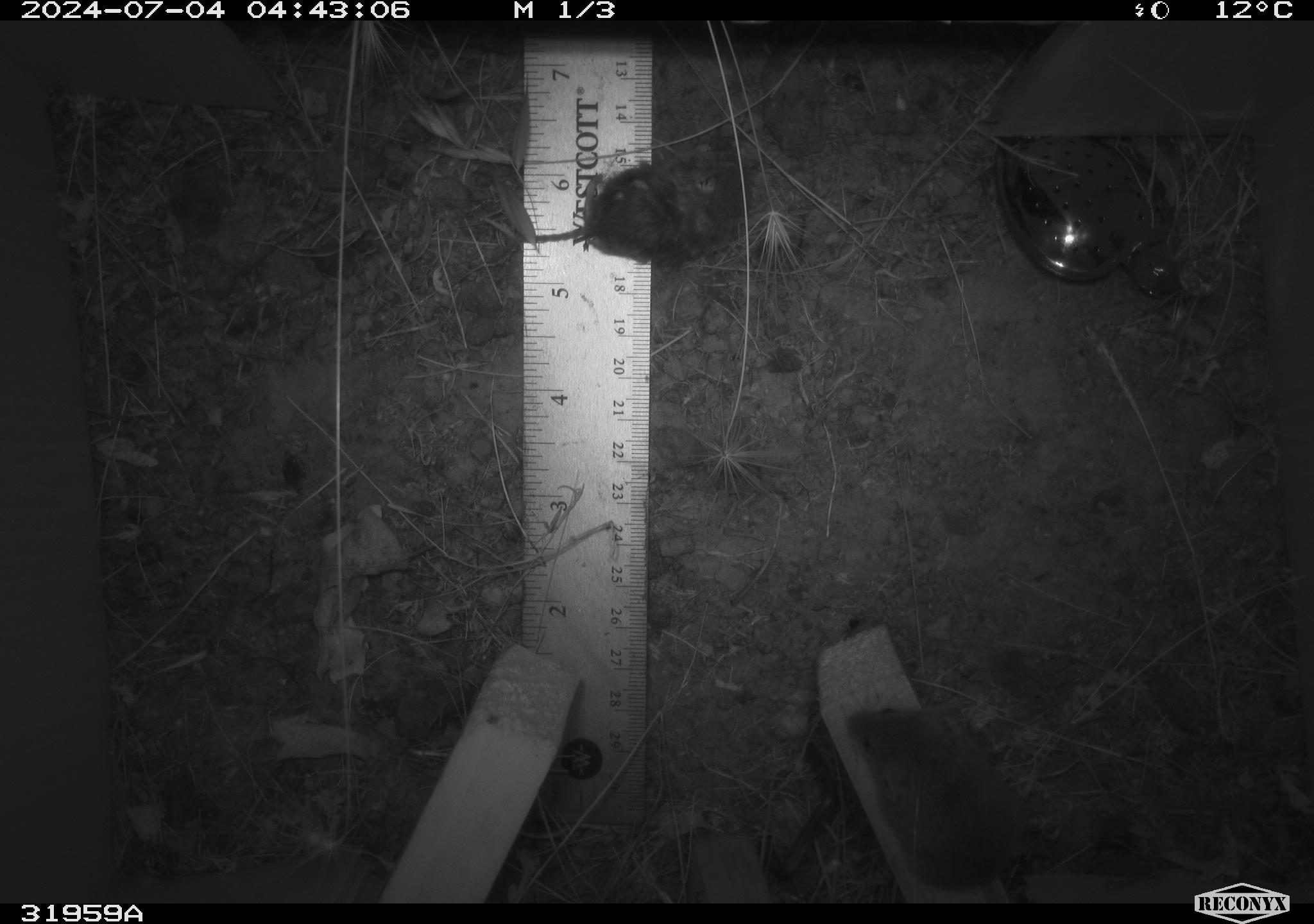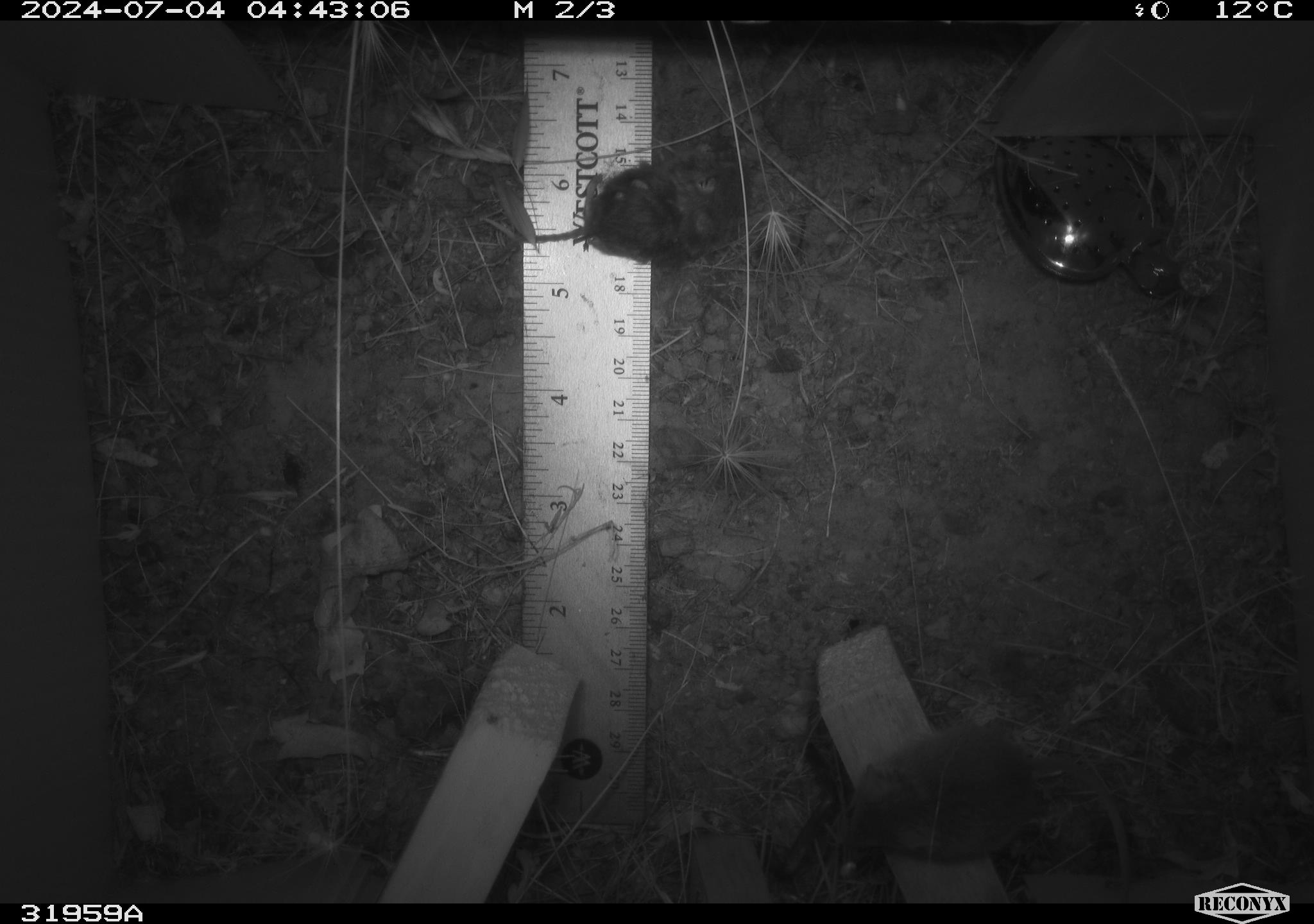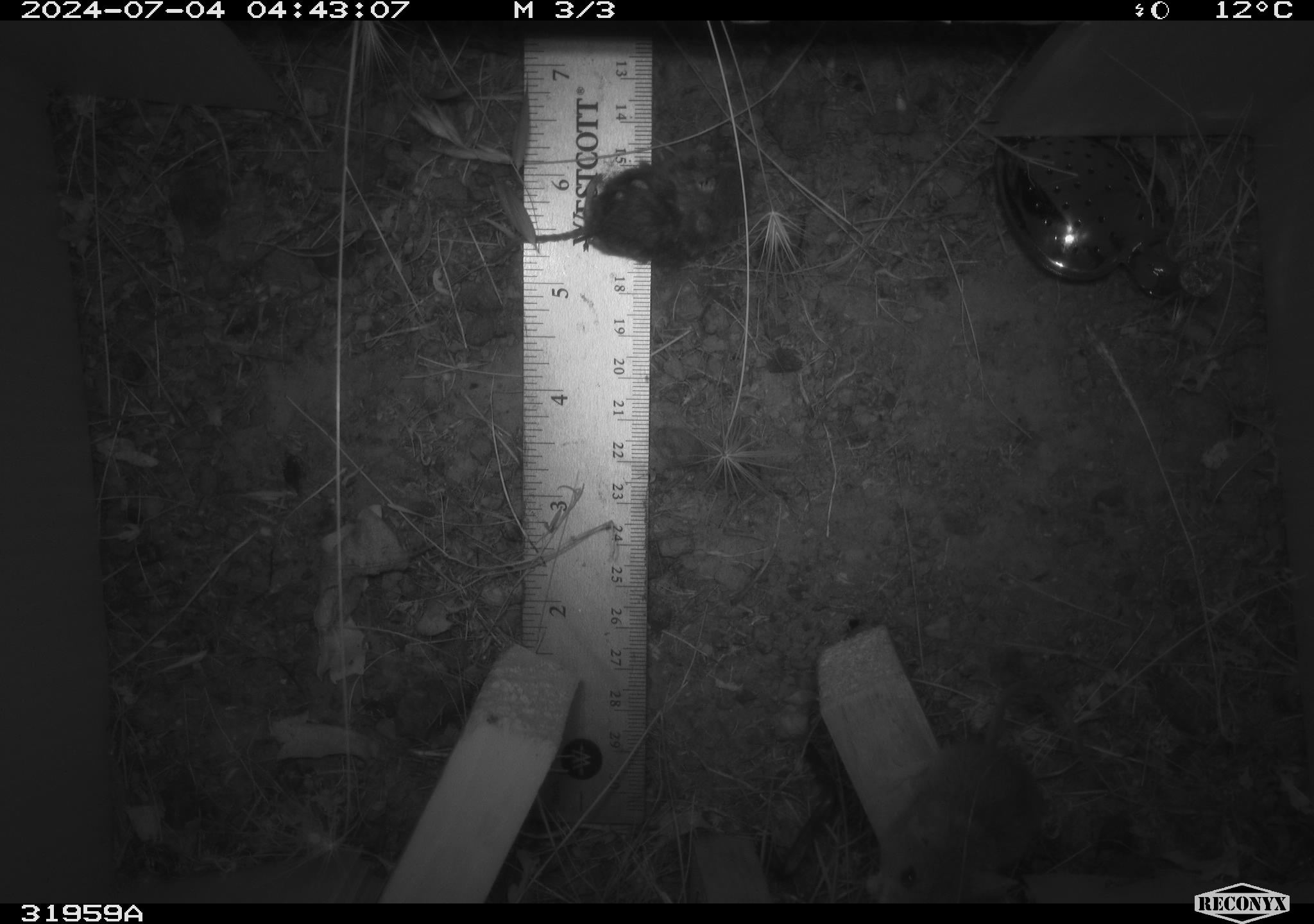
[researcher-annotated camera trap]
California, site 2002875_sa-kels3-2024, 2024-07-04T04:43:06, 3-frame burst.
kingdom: Animalia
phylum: Chordata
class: Mammalia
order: Rodentia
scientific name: Rodentia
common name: mouse species